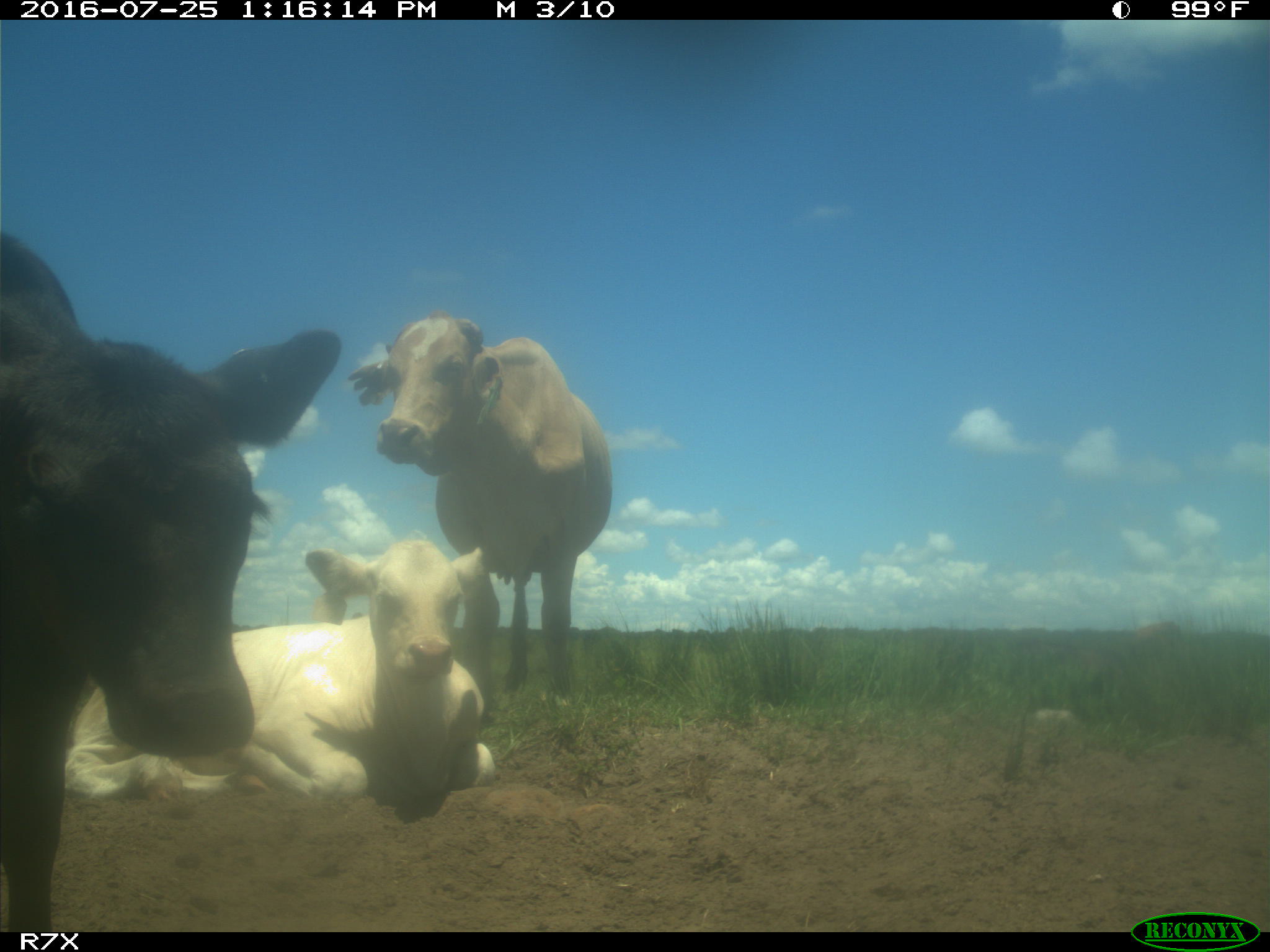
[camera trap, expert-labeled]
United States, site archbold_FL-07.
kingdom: Animalia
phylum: Chordata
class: Mammalia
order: Artiodactyla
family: Bovidae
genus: Bos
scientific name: Bos taurus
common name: domestic cow